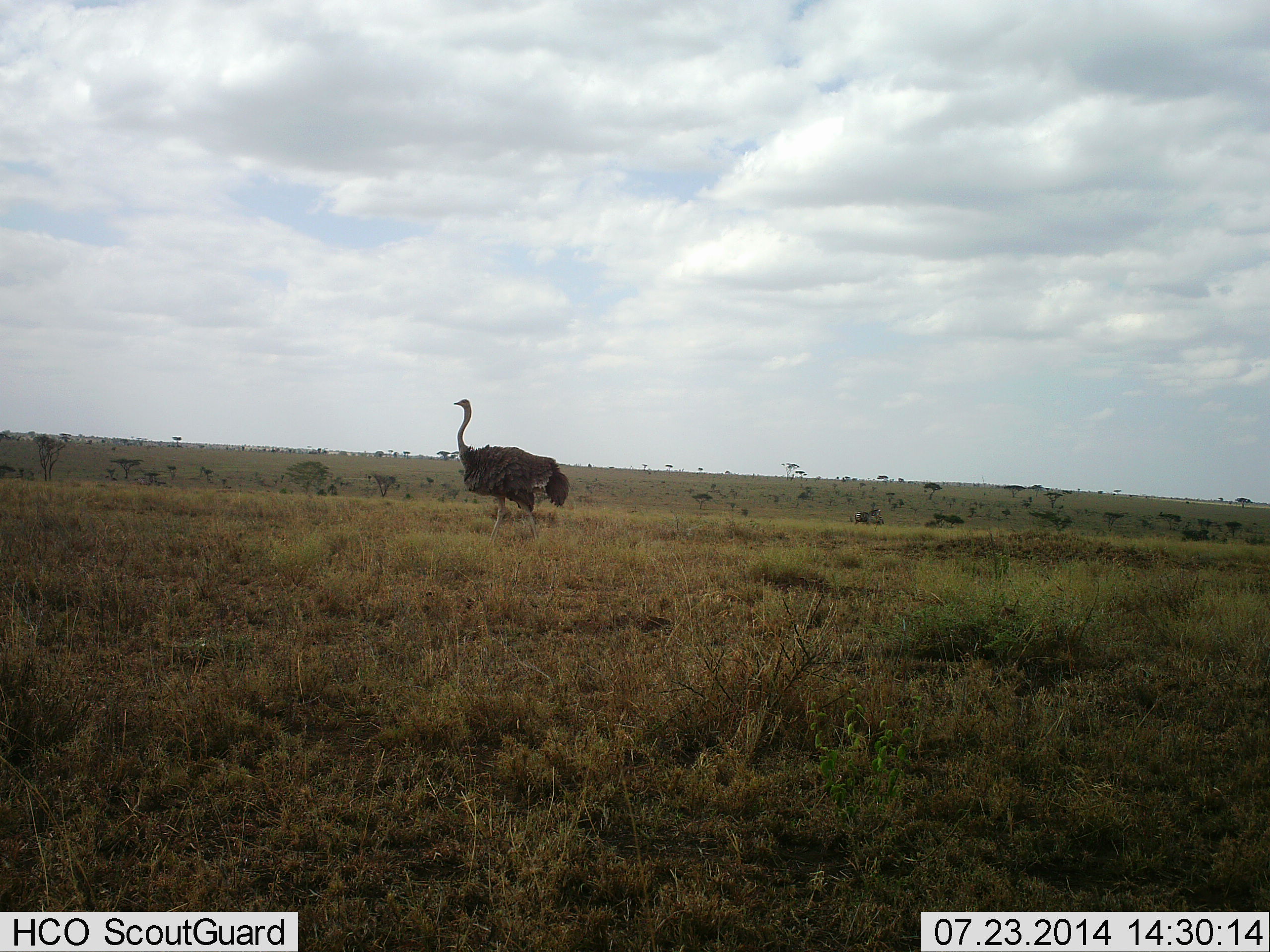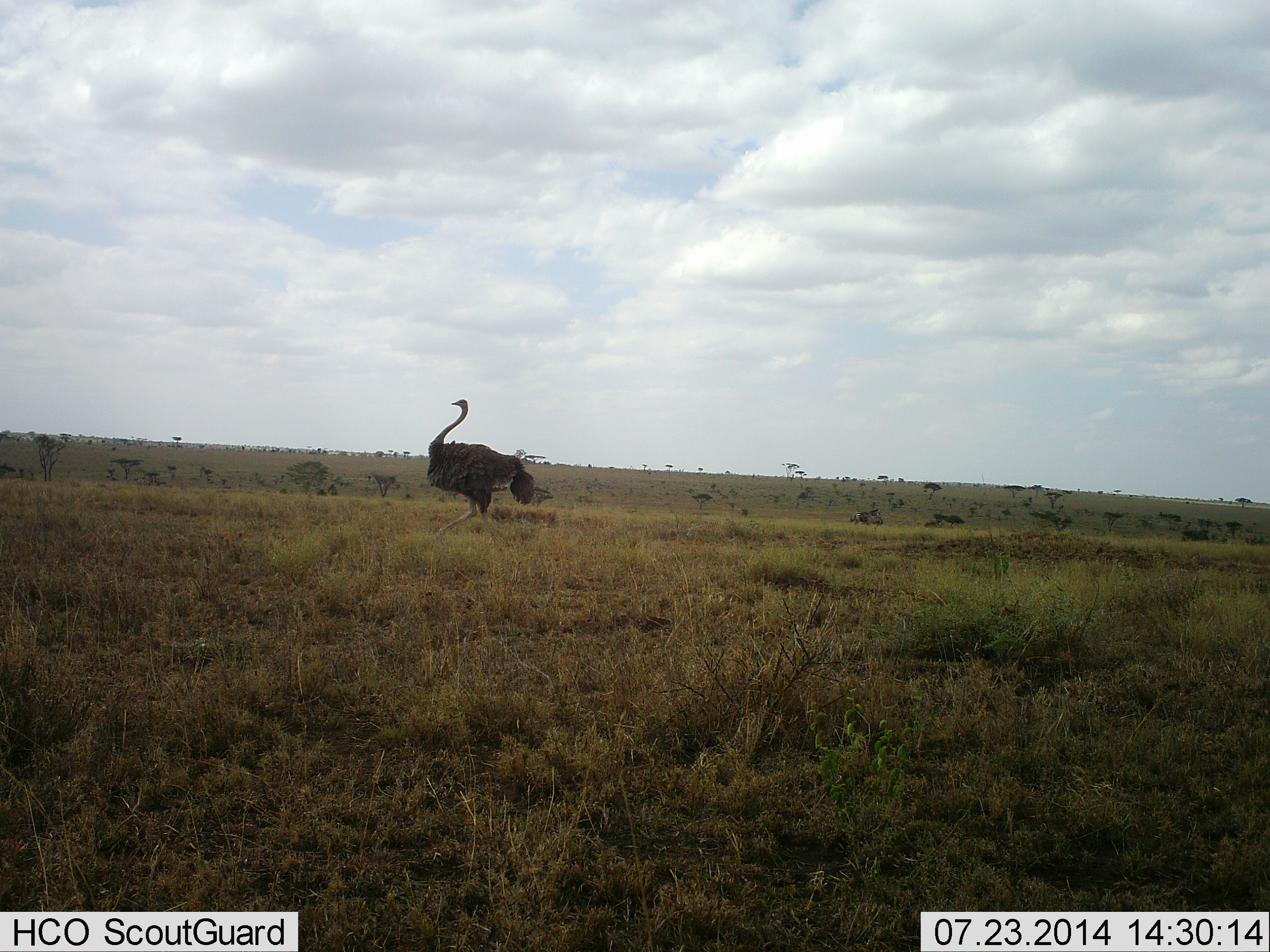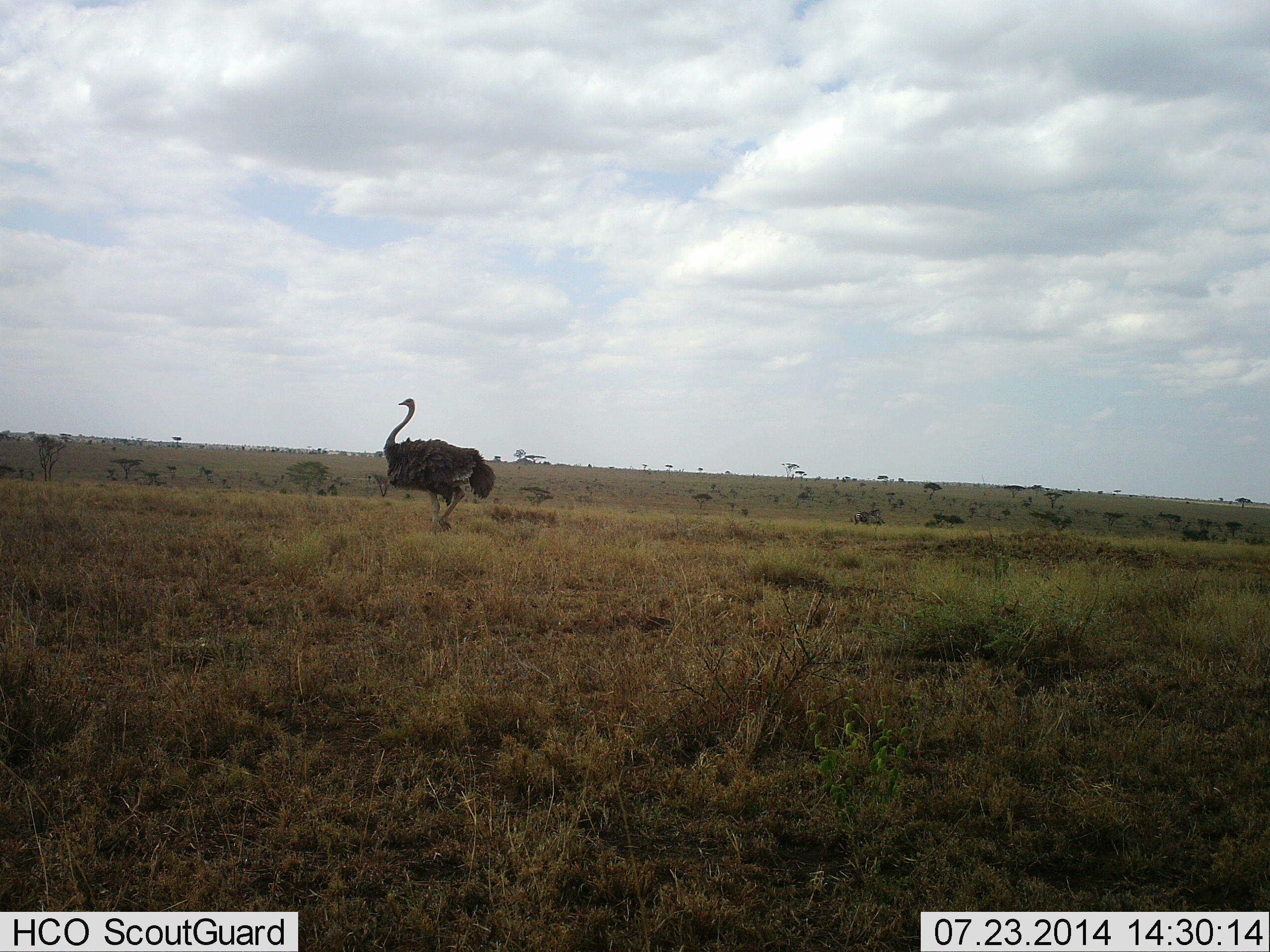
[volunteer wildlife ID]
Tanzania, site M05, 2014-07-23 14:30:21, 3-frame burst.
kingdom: Animalia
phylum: Chordata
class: Aves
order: Struthioniformes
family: Struthionidae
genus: Struthio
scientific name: Struthio camelus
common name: ostrich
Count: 1.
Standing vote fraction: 0%.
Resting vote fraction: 0%.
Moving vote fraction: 100%.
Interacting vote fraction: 0%.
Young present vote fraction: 0%.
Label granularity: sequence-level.